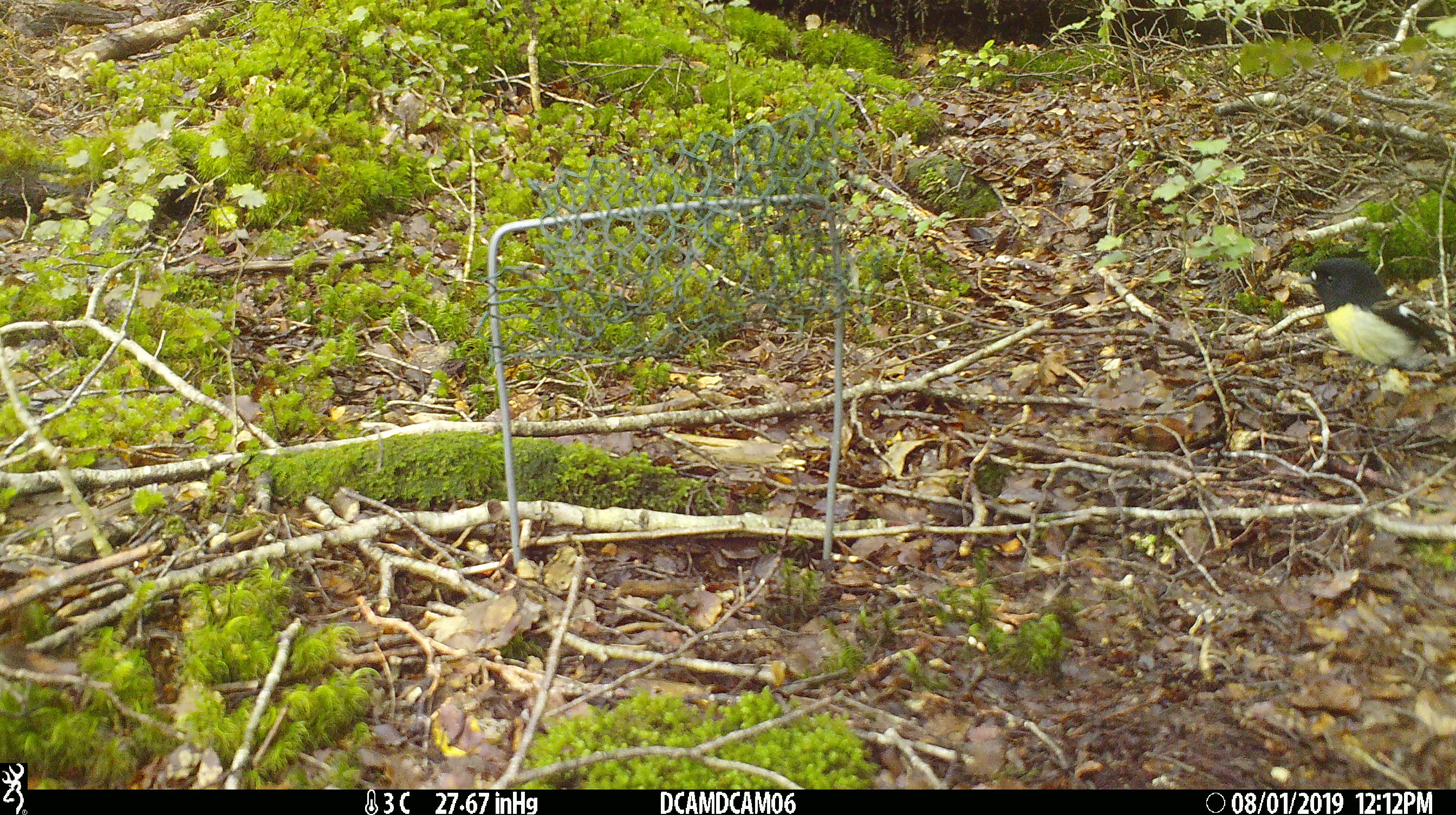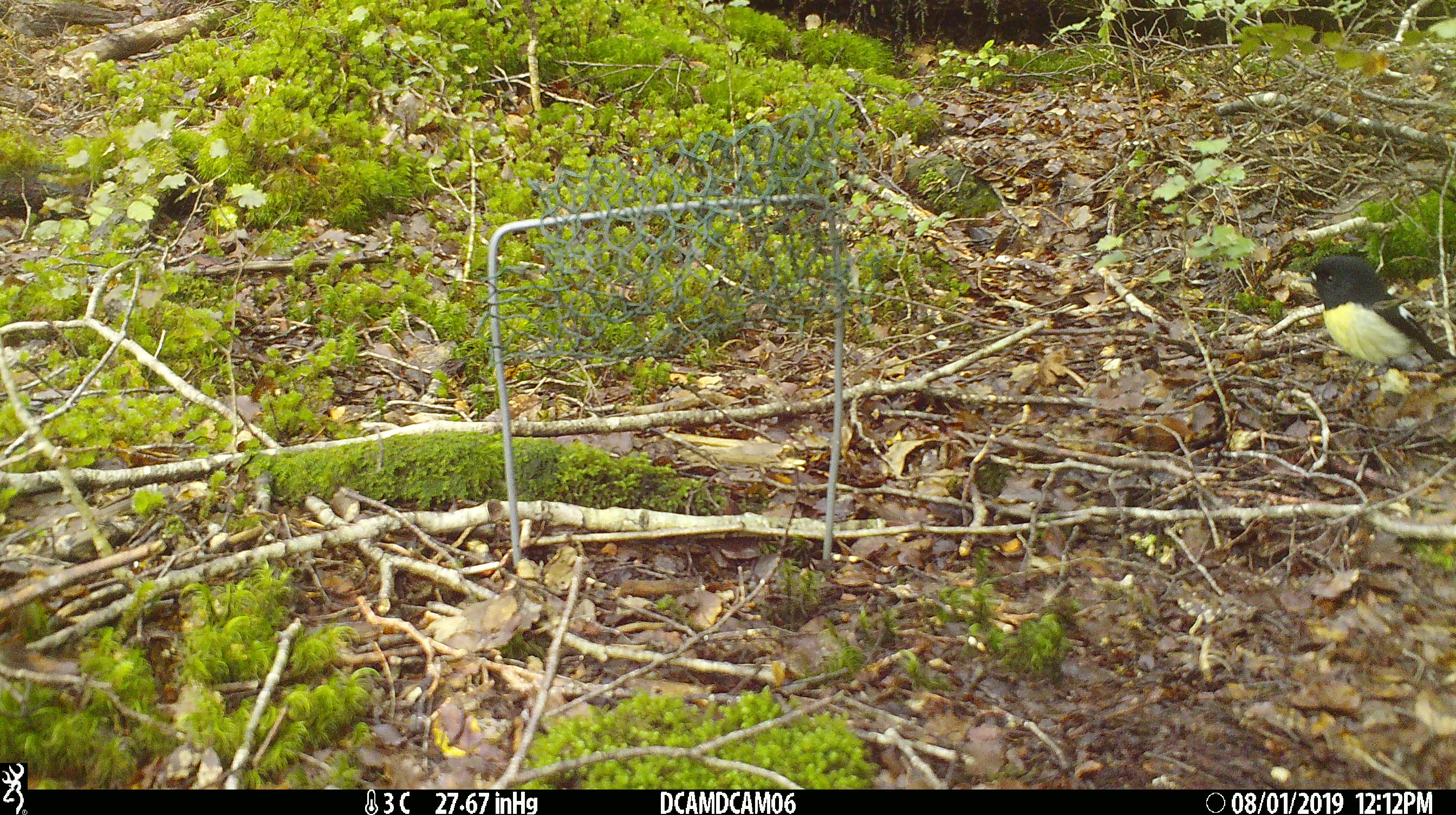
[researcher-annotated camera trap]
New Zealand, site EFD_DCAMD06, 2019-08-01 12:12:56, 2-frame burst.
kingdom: Animalia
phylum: Chordata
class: Aves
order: Passeriformes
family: Petroicidae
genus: Petroica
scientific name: Petroica macrocephala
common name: tomtit